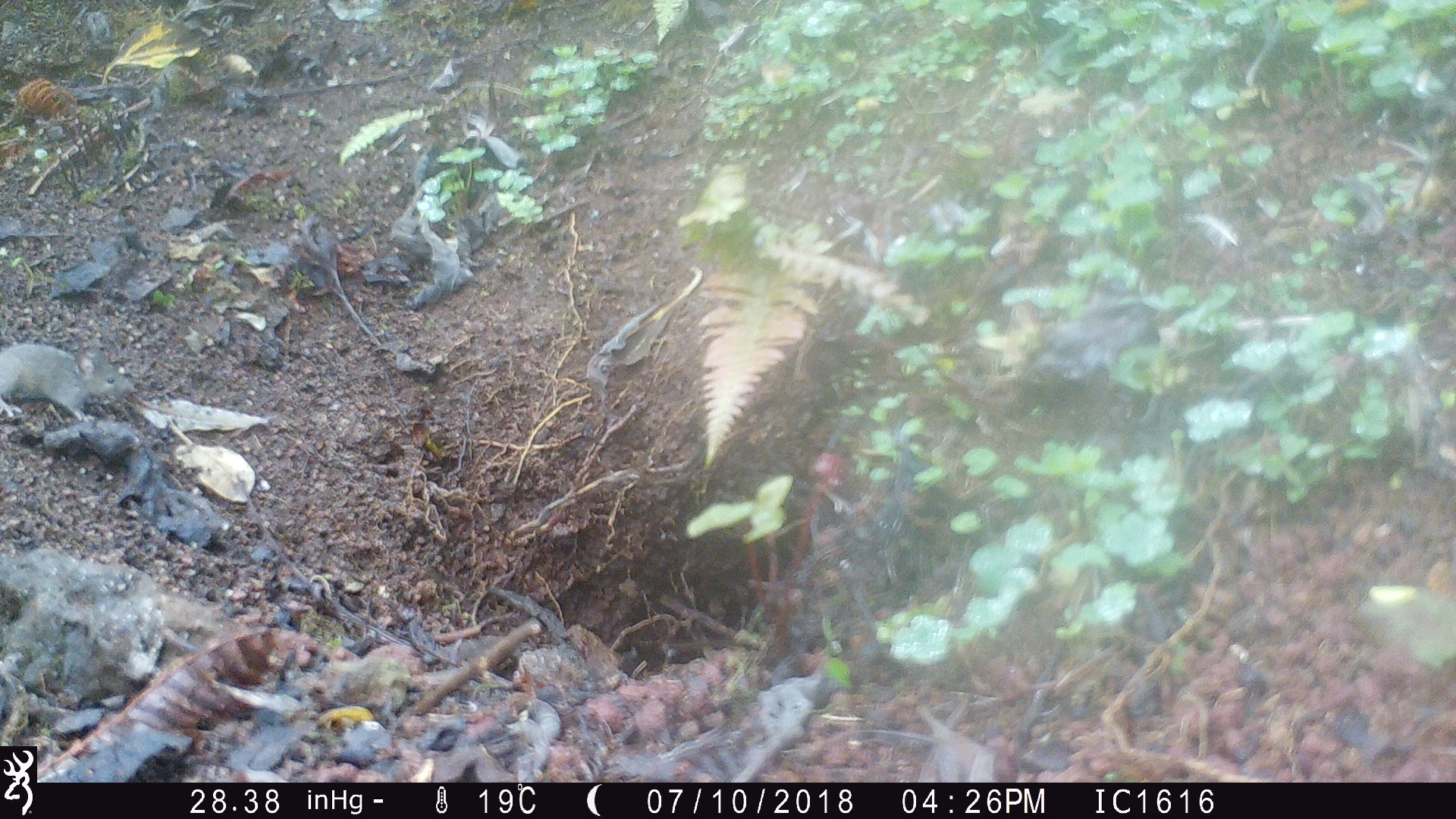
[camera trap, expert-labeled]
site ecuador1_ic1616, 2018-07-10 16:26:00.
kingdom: Animalia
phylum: Chordata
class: Mammalia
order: Rodentia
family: Muridae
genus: Rattus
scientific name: Rattus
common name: rat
Rat (Rattus).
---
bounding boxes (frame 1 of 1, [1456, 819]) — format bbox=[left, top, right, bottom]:
rat: bbox=[0, 332, 157, 430]